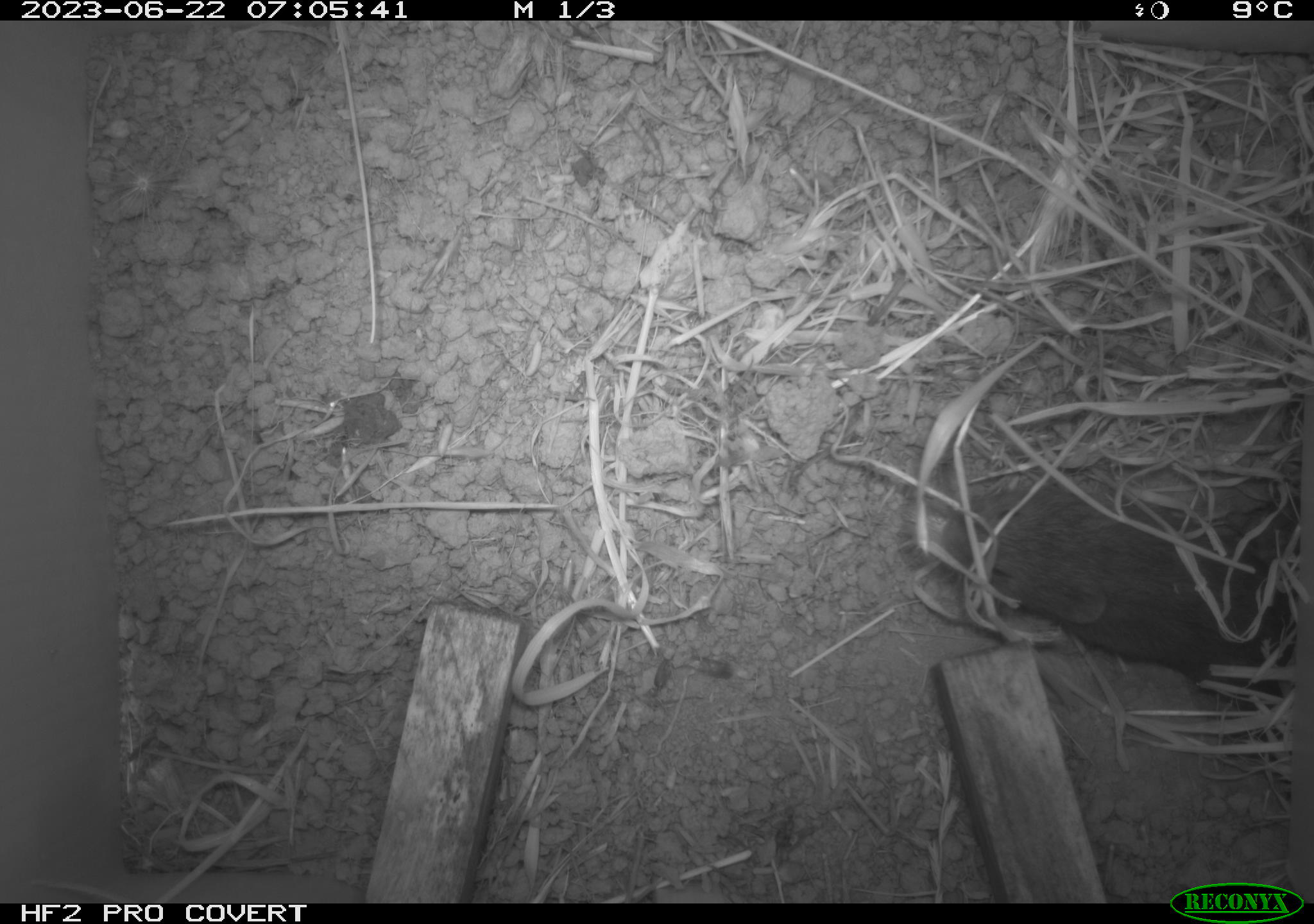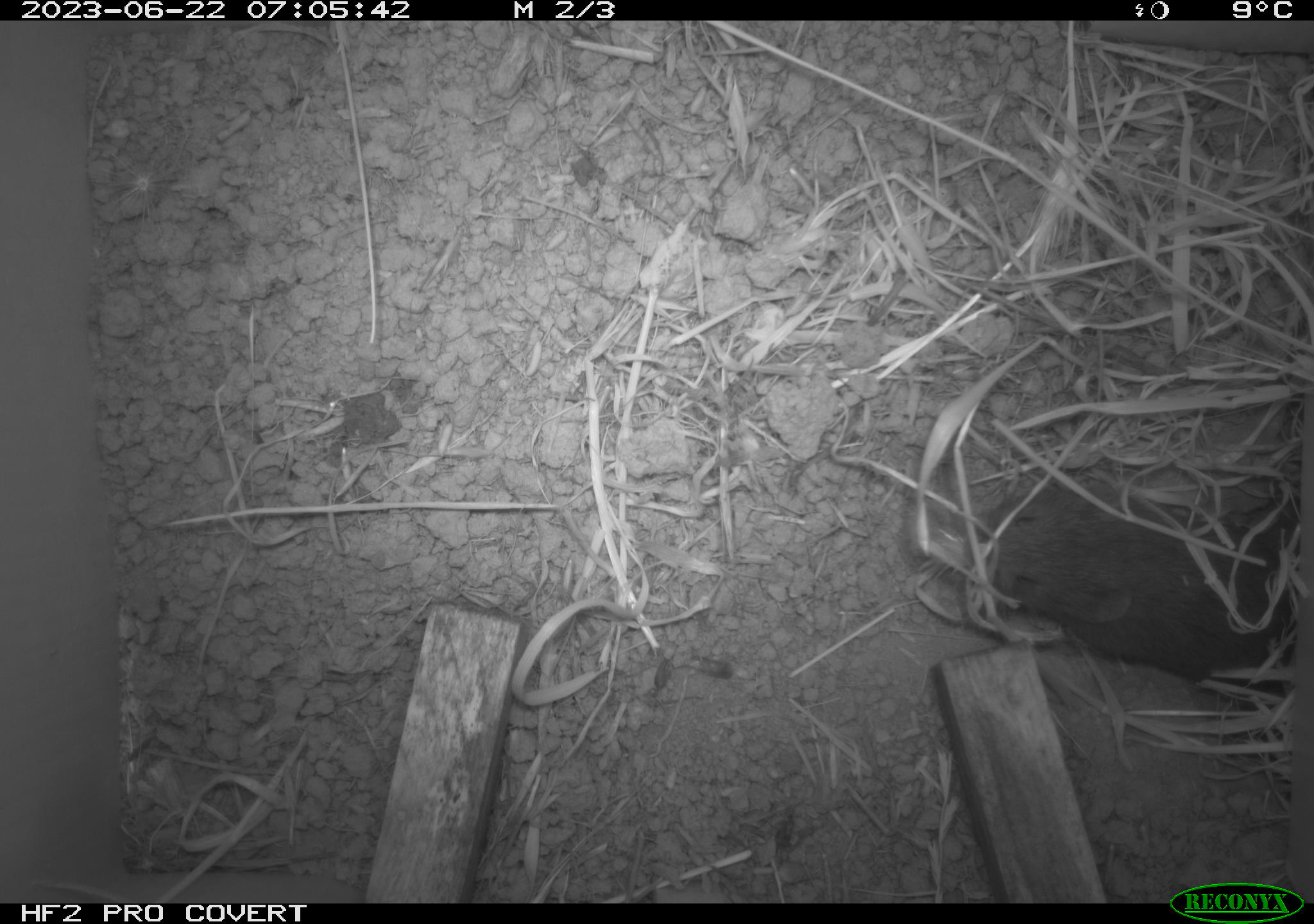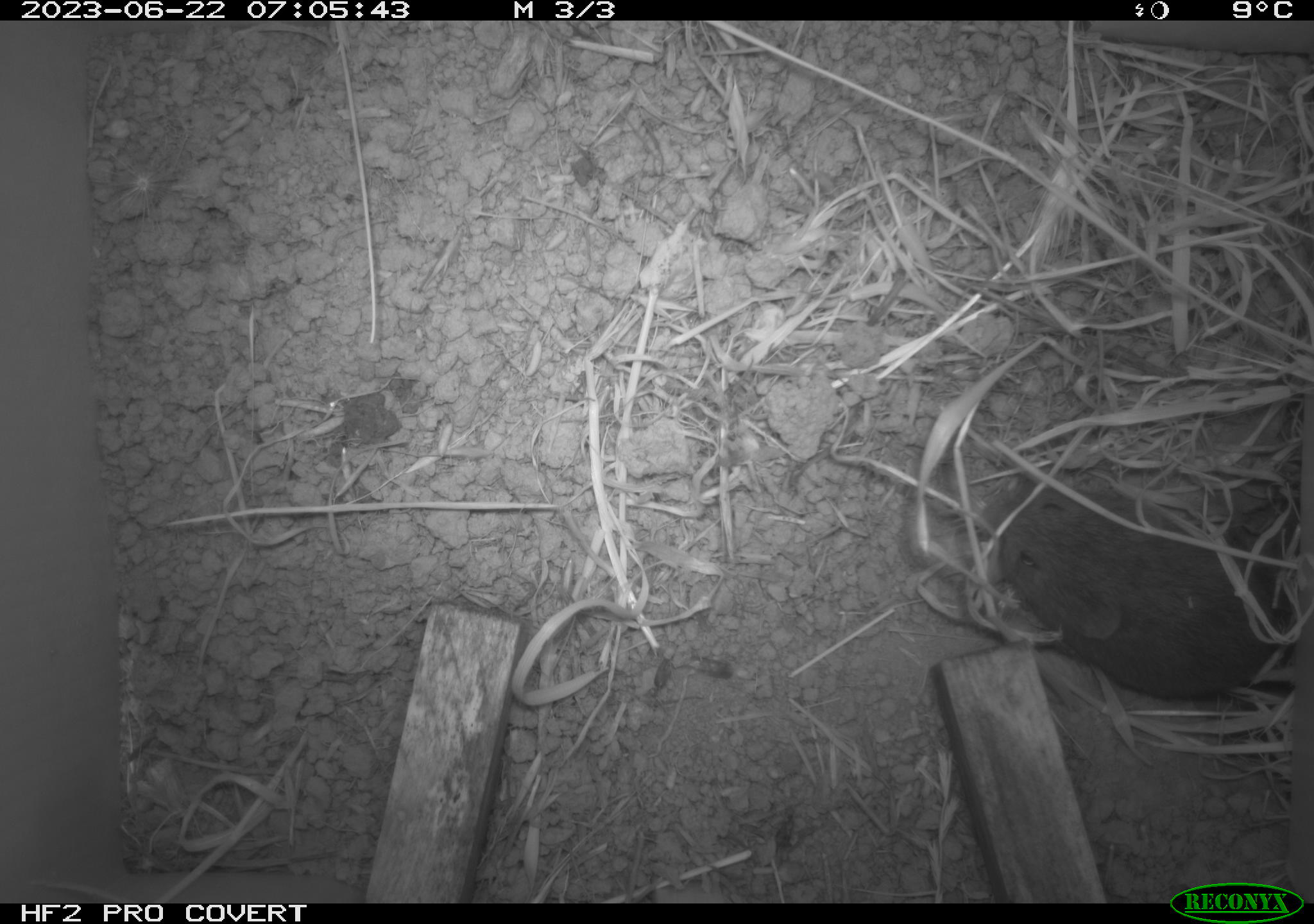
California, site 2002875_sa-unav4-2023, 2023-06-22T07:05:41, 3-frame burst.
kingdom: Animalia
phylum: Chordata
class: Mammalia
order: Rodentia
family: Cricetidae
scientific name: Arvicolinae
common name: voles, lemmings, and muskrats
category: arvicolinae subfamily